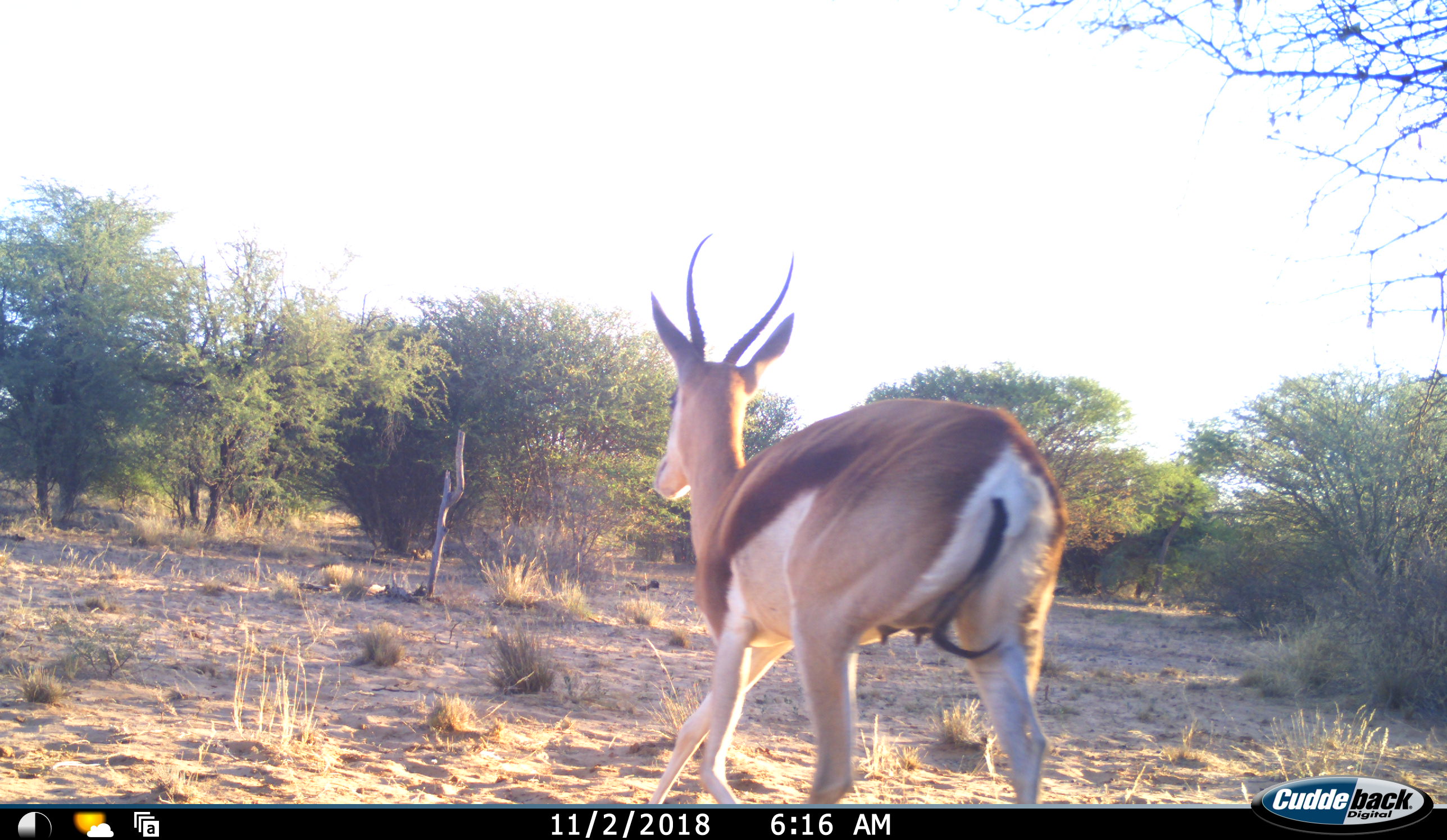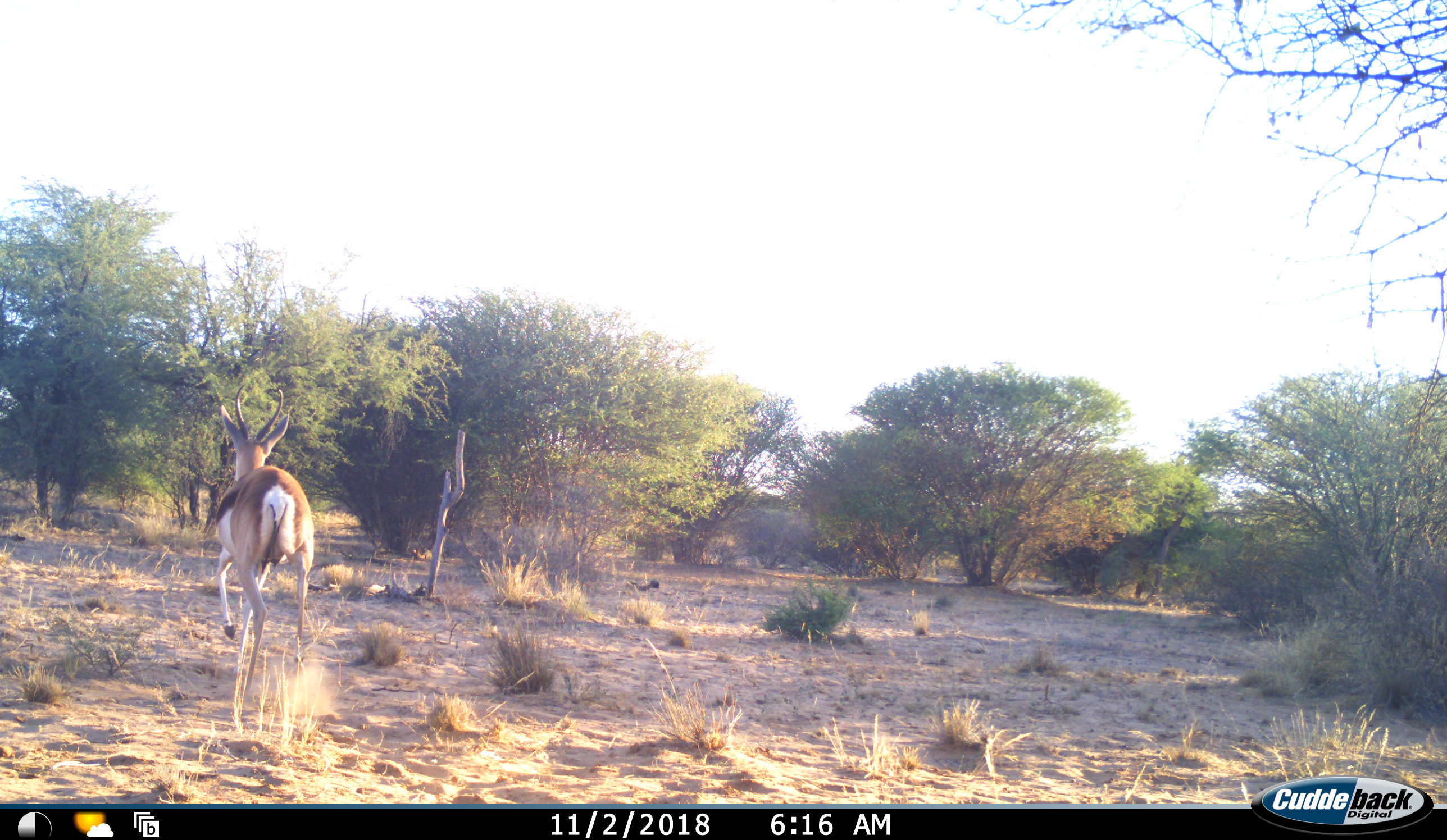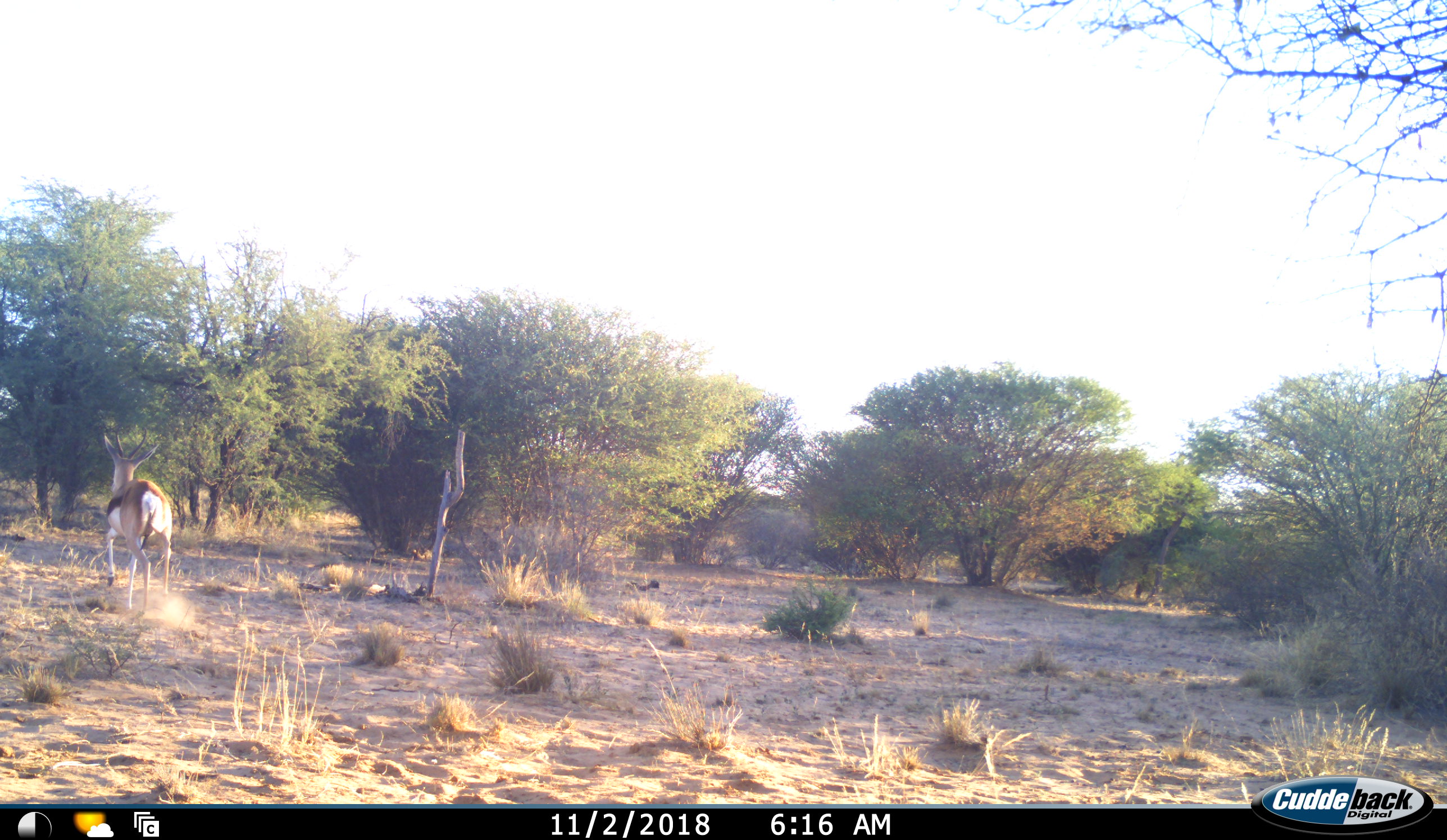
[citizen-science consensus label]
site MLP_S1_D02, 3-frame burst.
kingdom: Animalia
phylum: Chordata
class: Mammalia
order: Artiodactyla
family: Bovidae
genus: Antidorcas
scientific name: Antidorcas marsupialis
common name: springbok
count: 1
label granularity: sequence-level